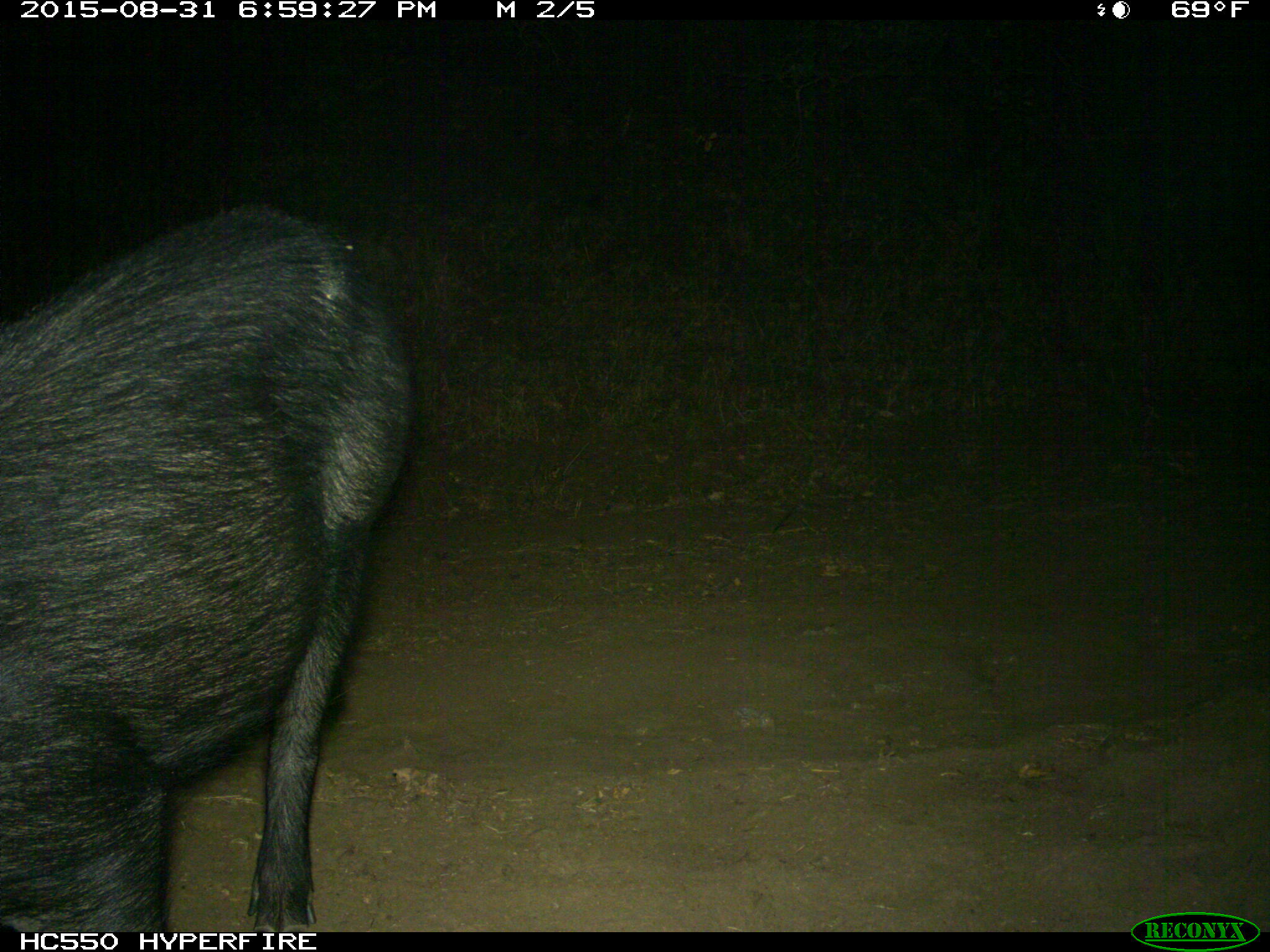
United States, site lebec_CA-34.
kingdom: Animalia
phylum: Chordata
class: Mammalia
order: Artiodactyla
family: Suidae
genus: Sus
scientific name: Sus scrofa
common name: wild boar